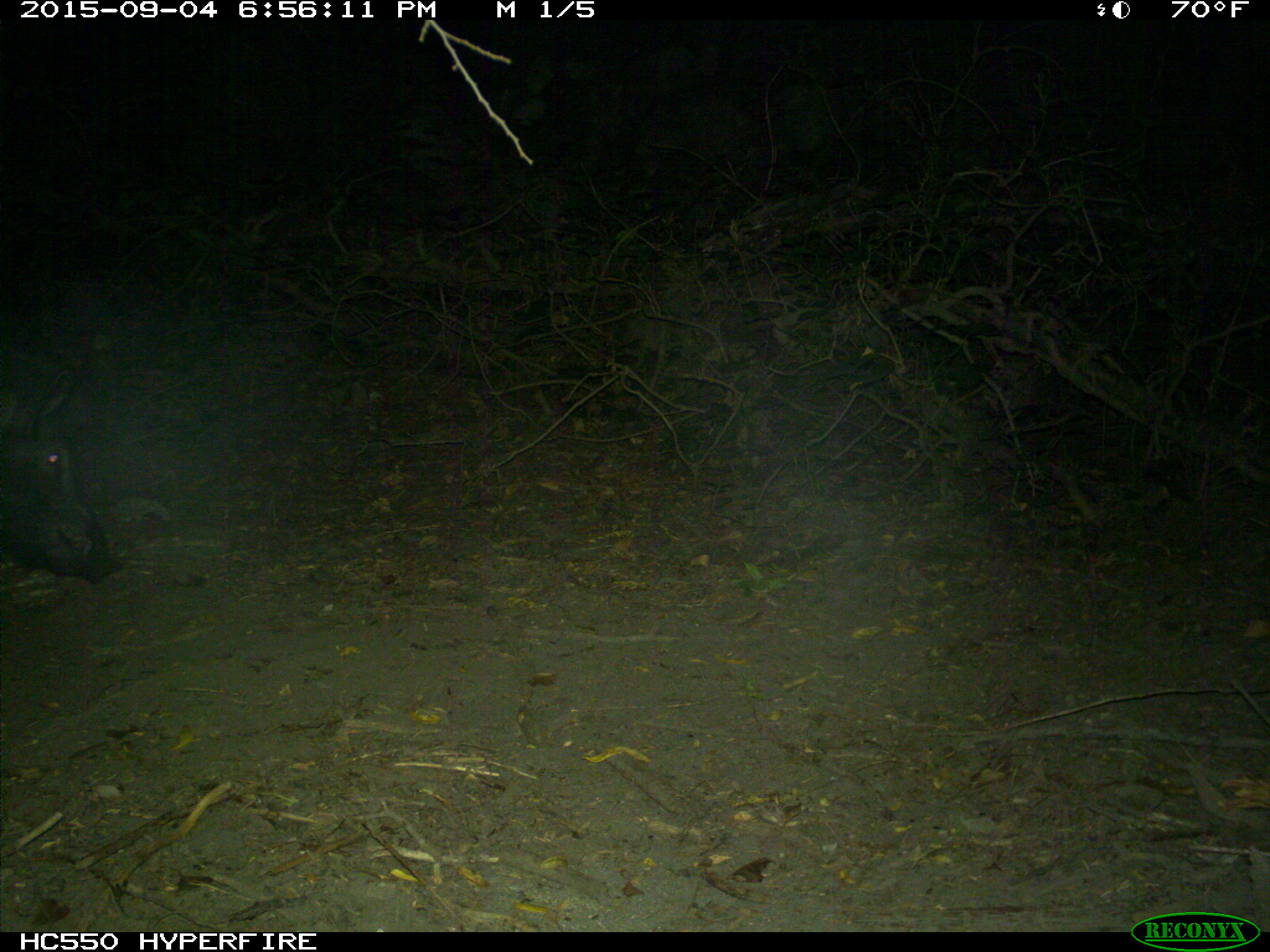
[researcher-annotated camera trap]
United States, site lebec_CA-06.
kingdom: Animalia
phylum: Chordata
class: Mammalia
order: Artiodactyla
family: Suidae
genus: Sus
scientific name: Sus scrofa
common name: wild boar